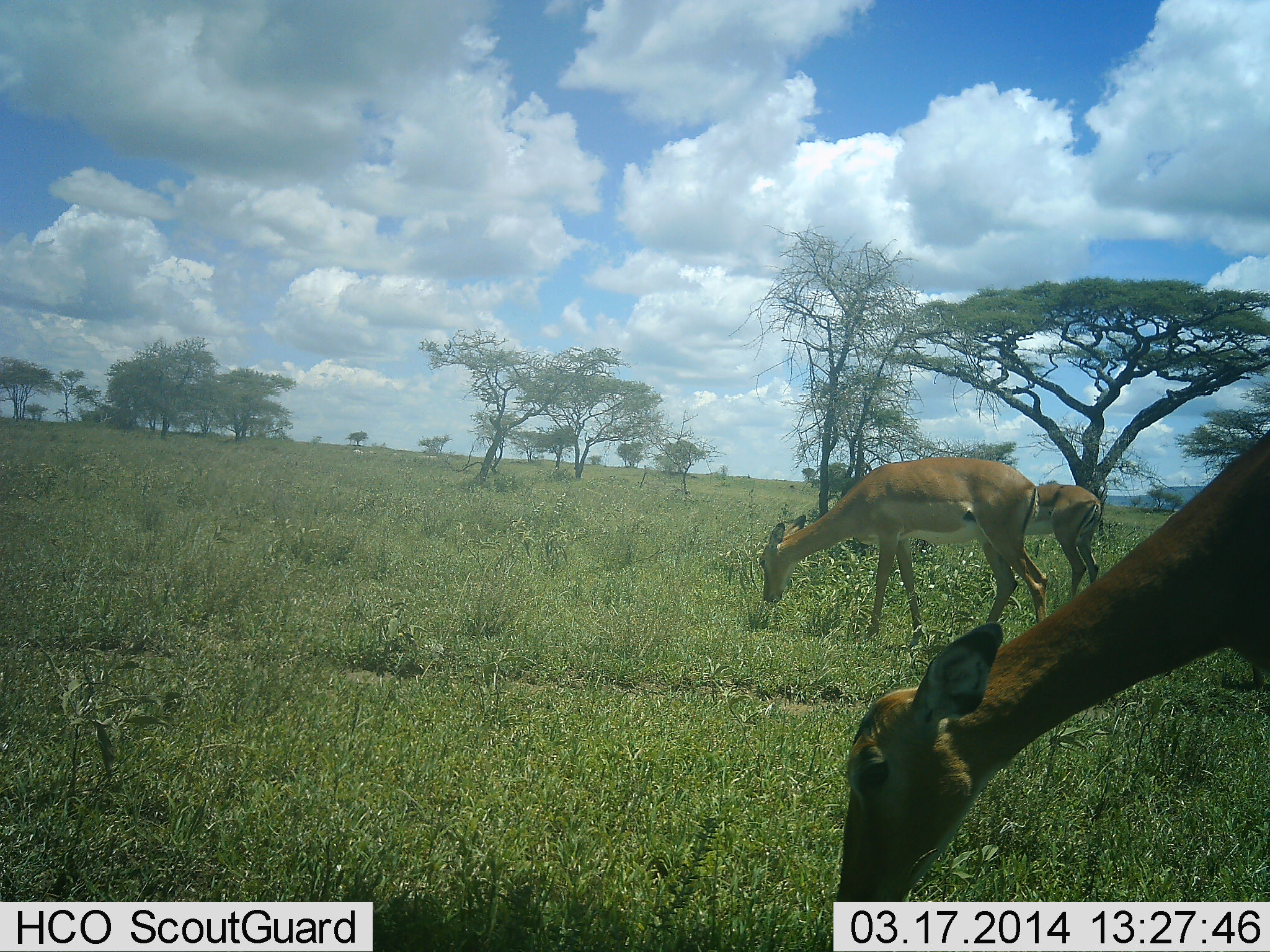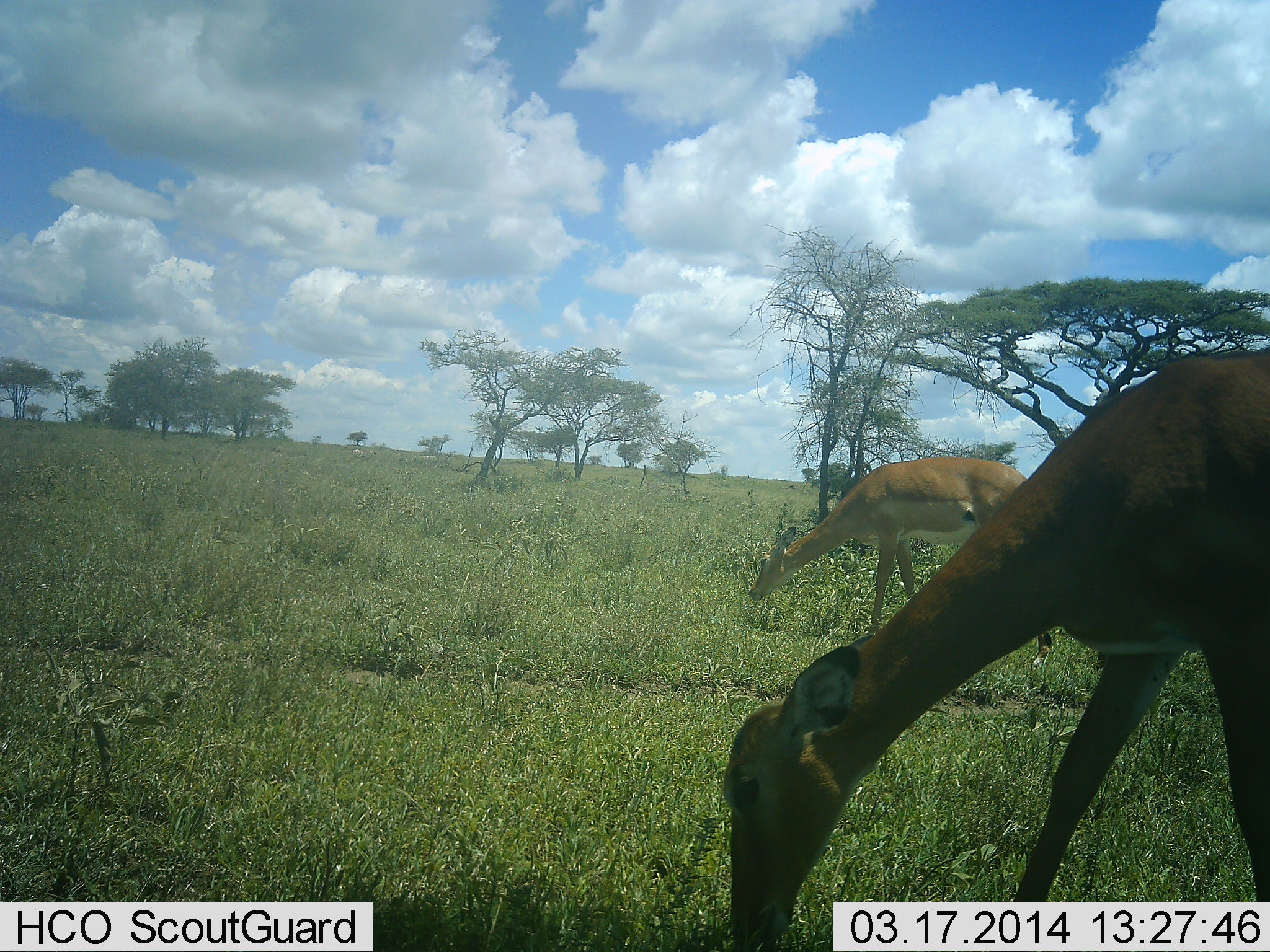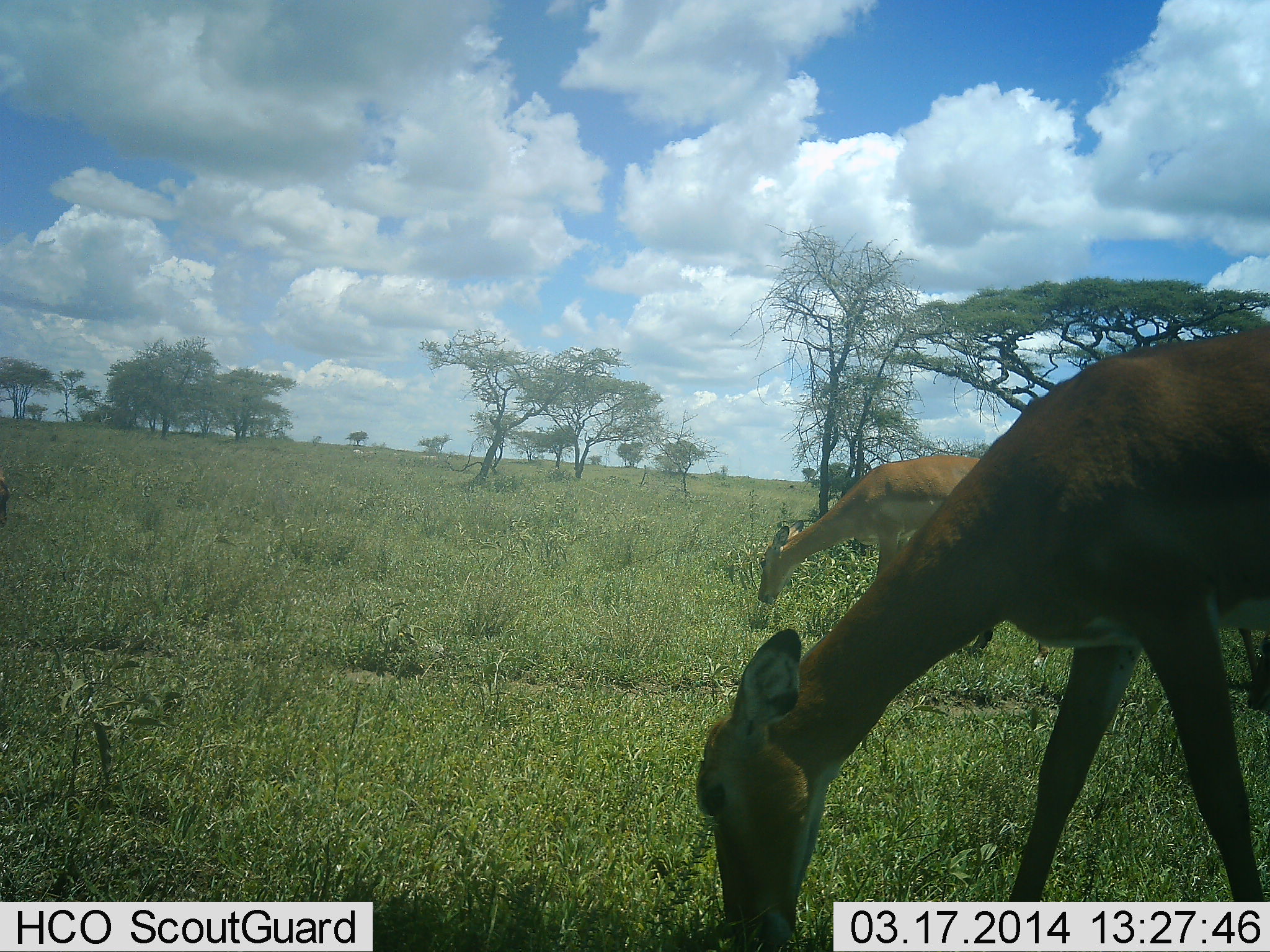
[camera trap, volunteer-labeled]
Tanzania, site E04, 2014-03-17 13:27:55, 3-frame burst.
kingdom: Animalia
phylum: Chordata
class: Mammalia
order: Artiodactyla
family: Bovidae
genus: Aepyceros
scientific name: Aepyceros melampus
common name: impala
Impala (Aepyceros melampus), count 3. Behavior (volunteer vote fractions): standing 40%, resting 0%, moving 0%, interacting 0%. Young present (vote fraction): 0%. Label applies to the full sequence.